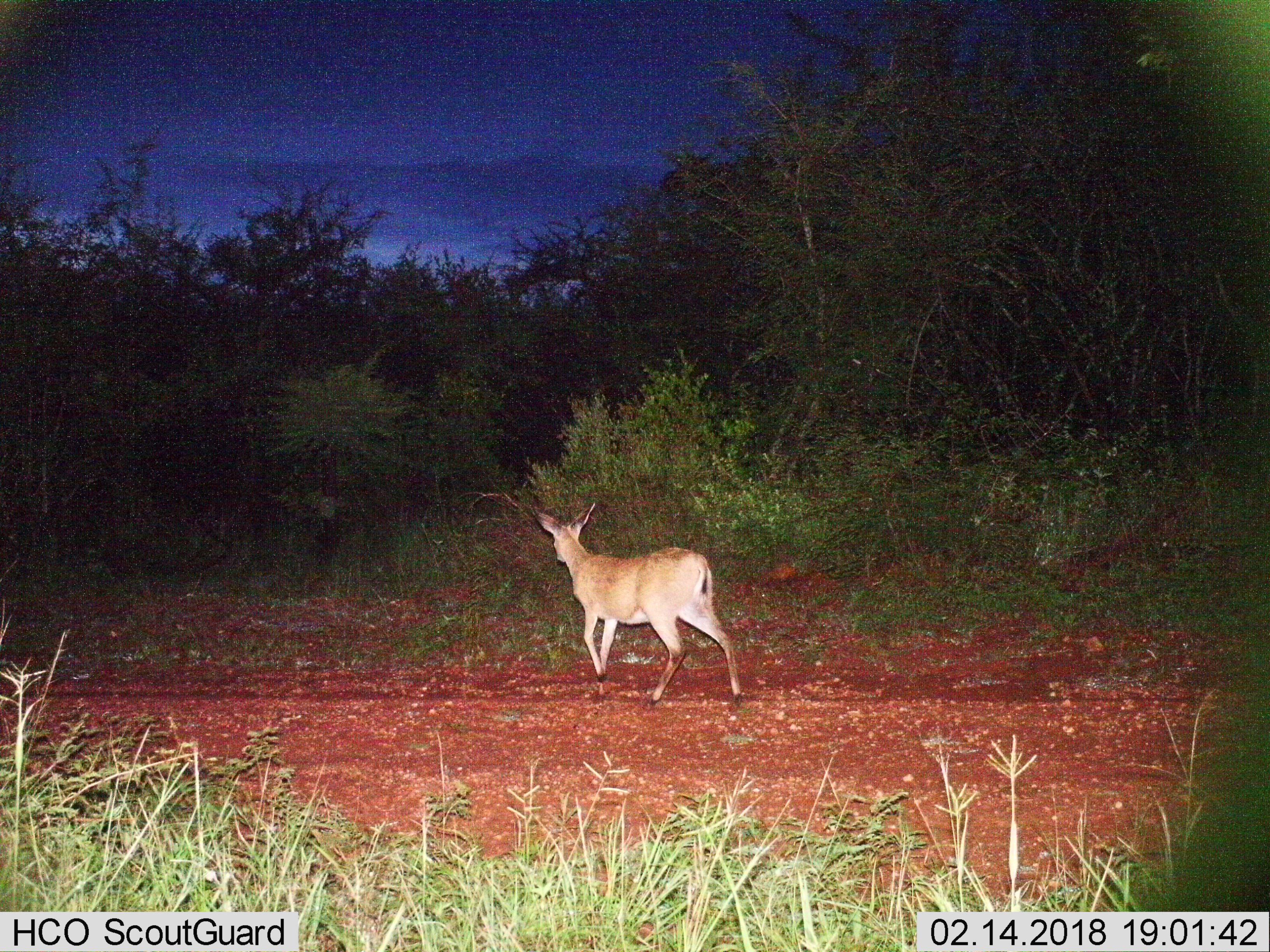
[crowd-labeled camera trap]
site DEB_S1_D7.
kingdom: Animalia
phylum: Chordata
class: Mammalia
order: Artiodactyla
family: Bovidae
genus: Sylvicapra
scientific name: Sylvicapra grimmia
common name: common duiker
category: duikercommongrey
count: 1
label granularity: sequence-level